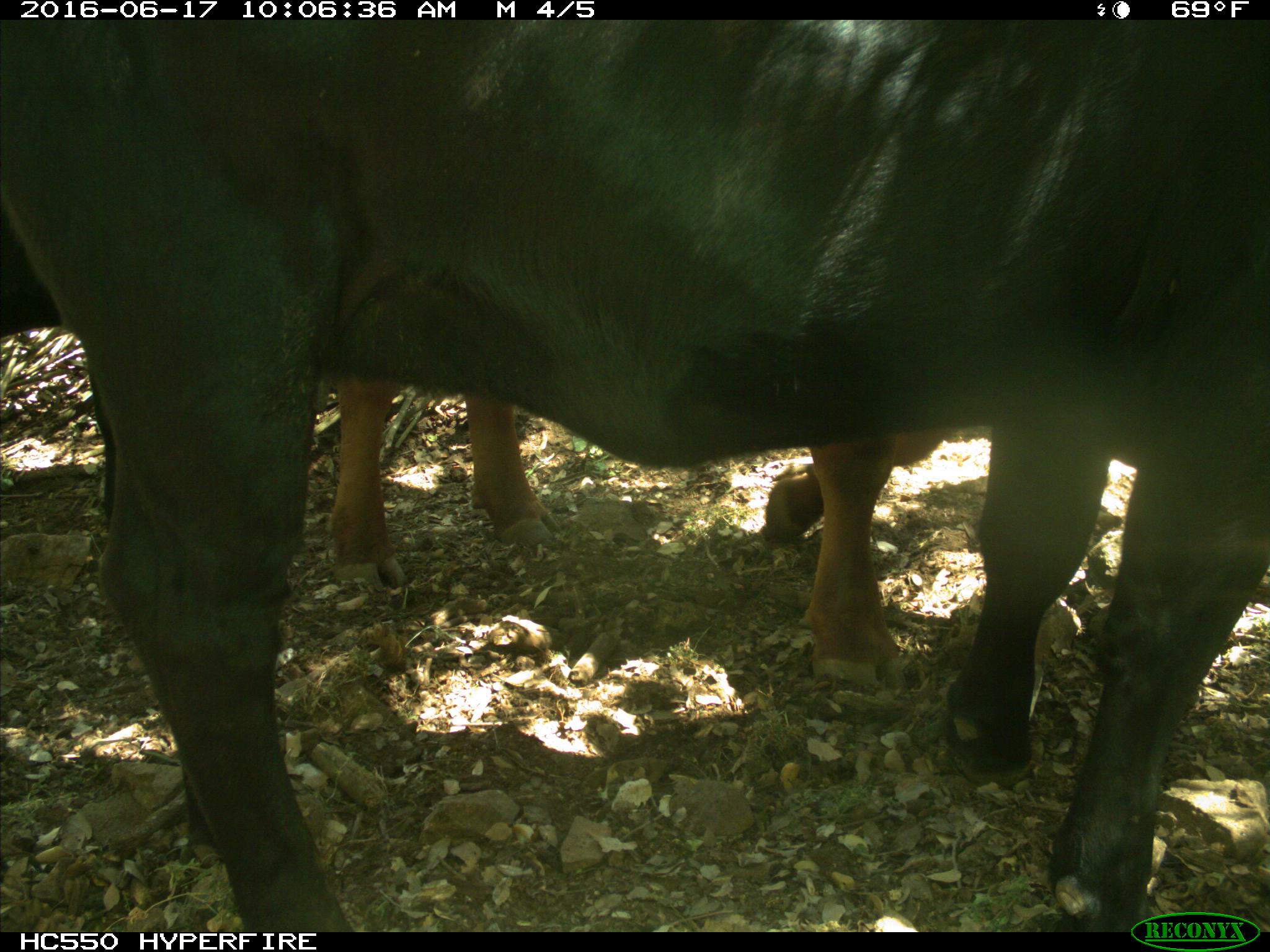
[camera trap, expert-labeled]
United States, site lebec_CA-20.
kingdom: Animalia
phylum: Chordata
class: Mammalia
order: Artiodactyla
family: Bovidae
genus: Bos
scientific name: Bos taurus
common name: domestic cow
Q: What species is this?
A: Bos taurus (domestic cow).